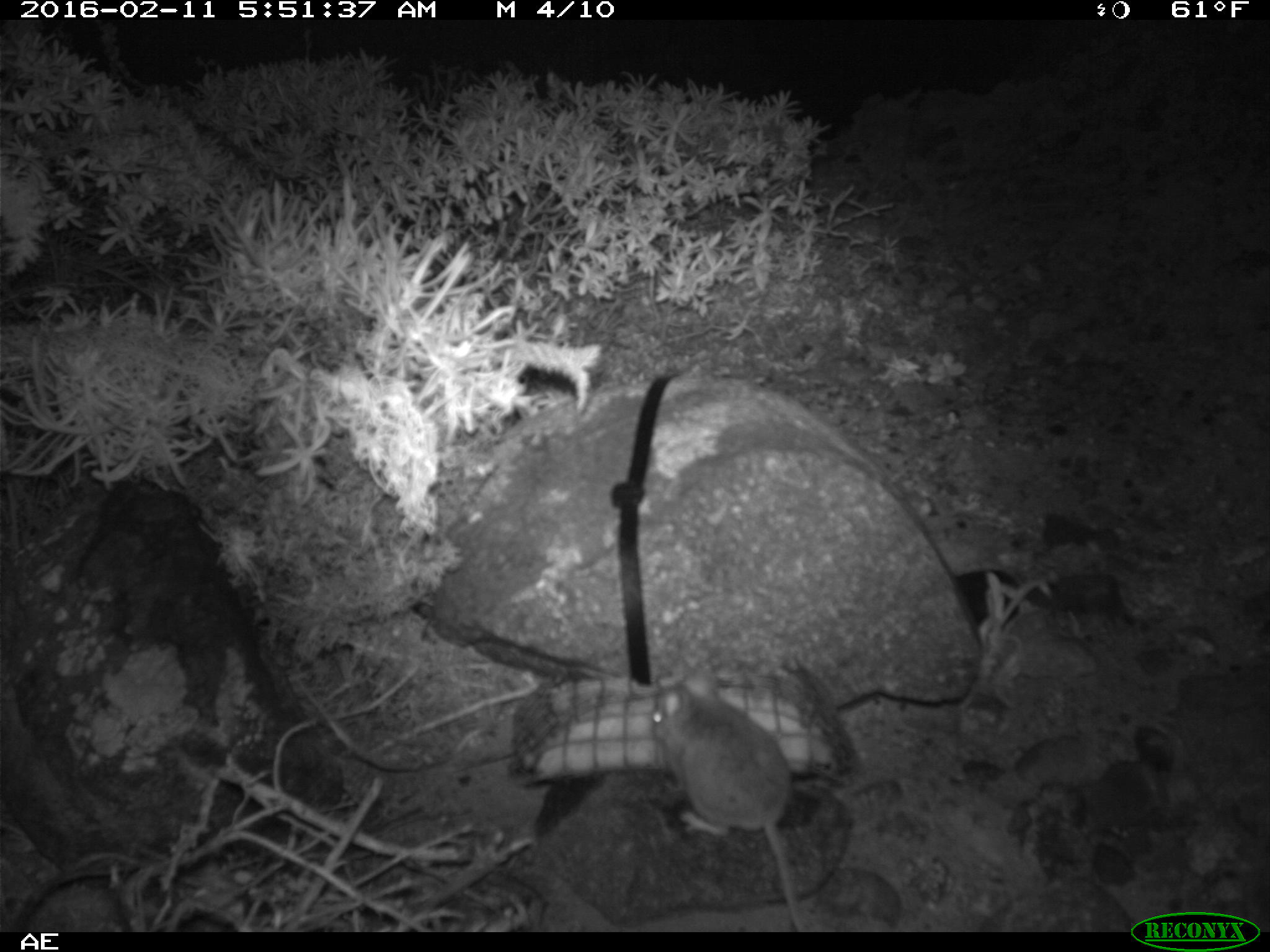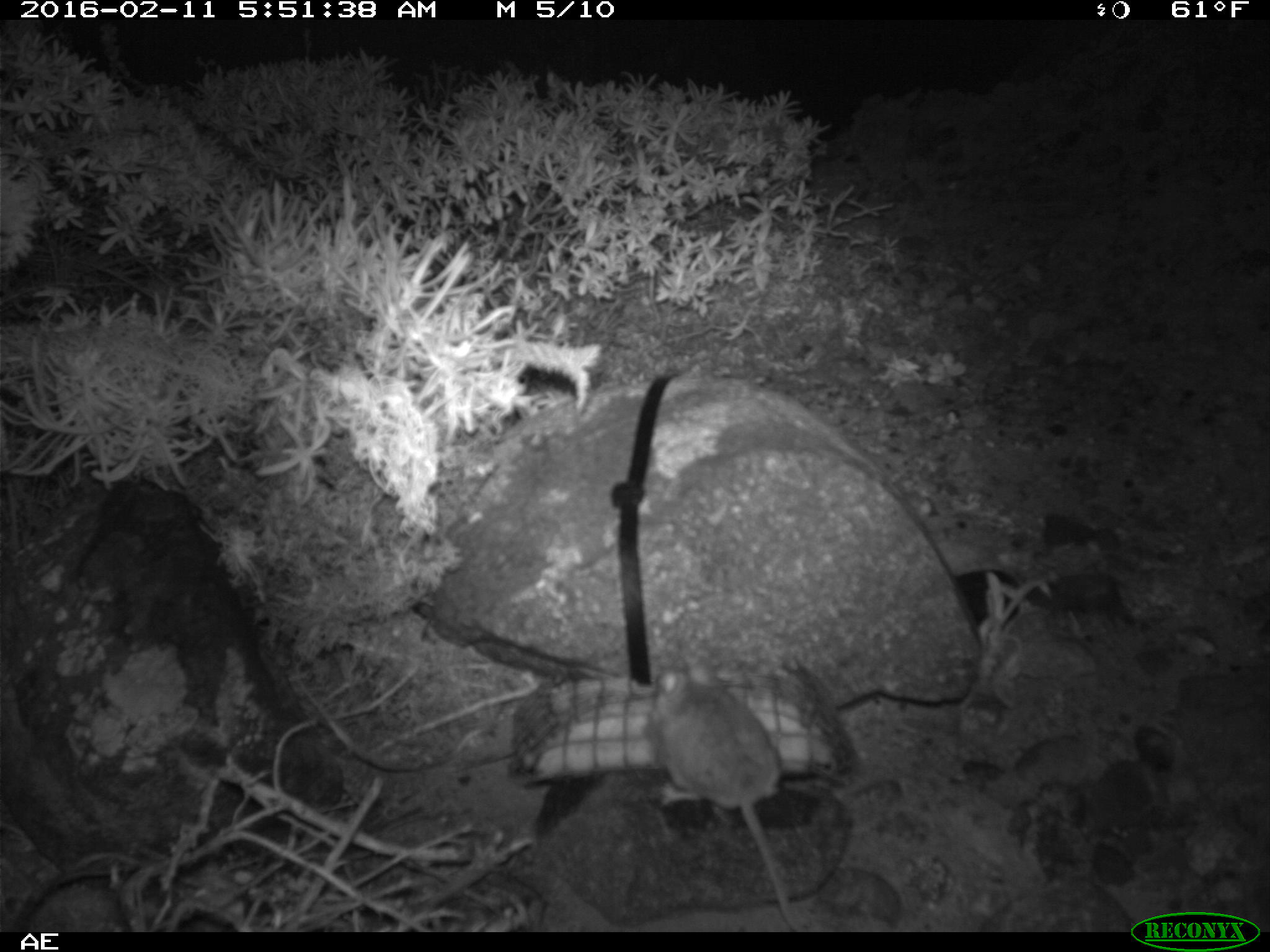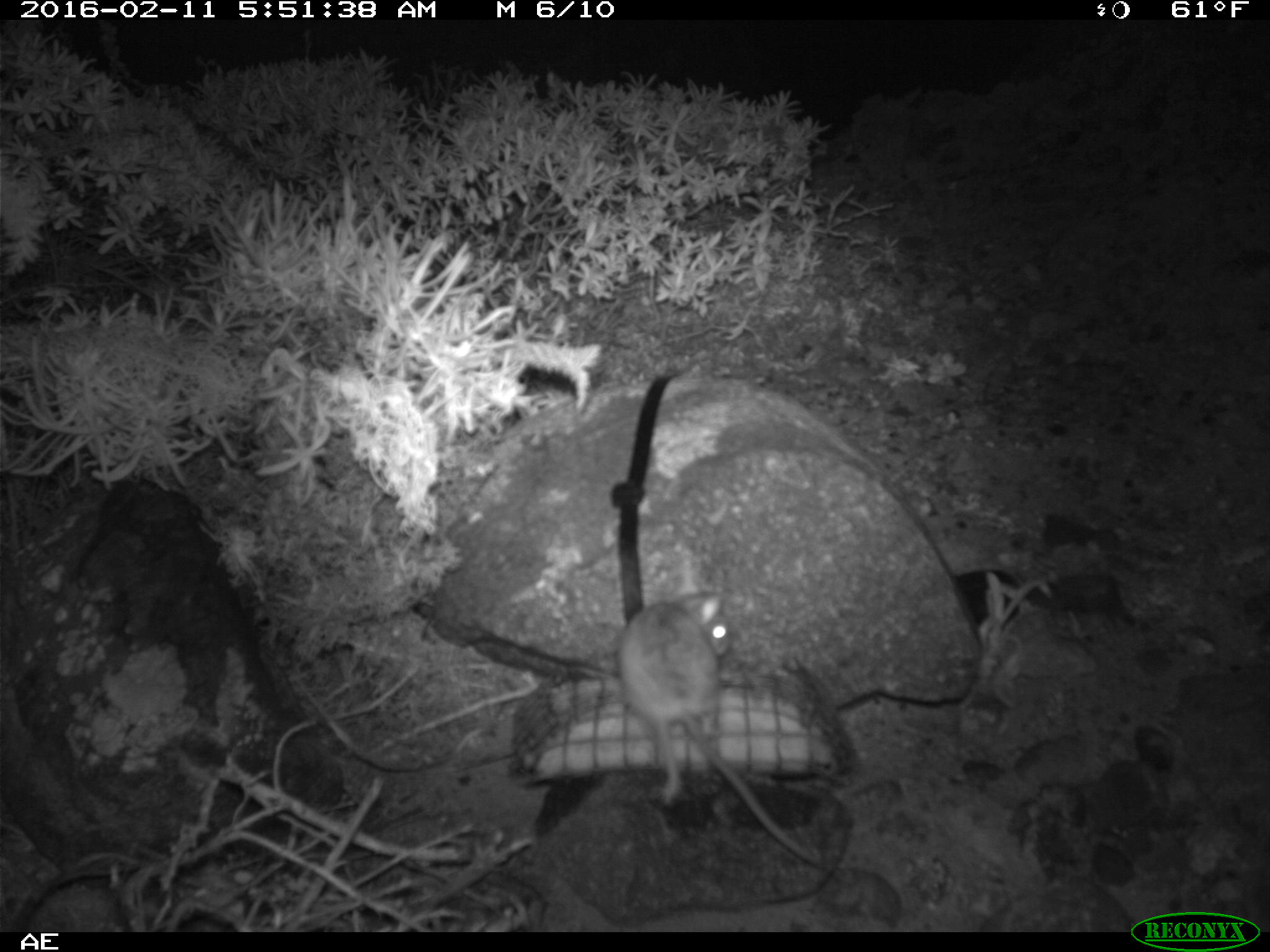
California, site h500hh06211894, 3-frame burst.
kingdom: Animalia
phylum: Chordata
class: Mammalia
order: Rodentia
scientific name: Rodentia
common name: rodent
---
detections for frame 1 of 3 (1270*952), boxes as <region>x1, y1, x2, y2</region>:
rodent: <region>649, 663, 806, 931</region>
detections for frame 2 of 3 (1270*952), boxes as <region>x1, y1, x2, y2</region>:
rodent: <region>653, 660, 805, 930</region>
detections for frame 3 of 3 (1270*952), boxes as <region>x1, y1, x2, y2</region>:
rodent: <region>616, 576, 824, 866</region>